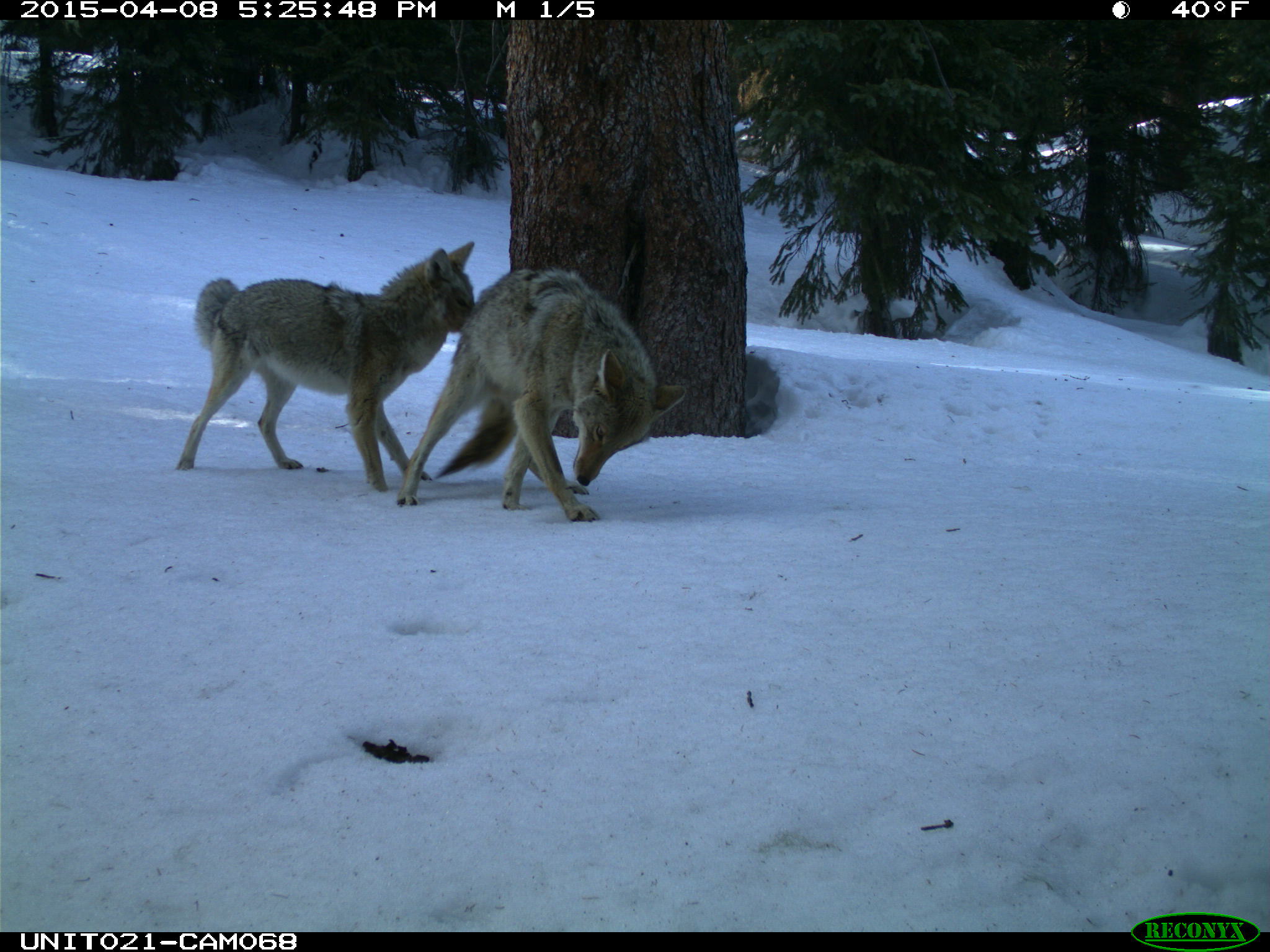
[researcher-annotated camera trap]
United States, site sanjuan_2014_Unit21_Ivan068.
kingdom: Animalia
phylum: Chordata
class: Mammalia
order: Carnivora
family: Canidae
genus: Canis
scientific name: Canis latrans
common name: coyote